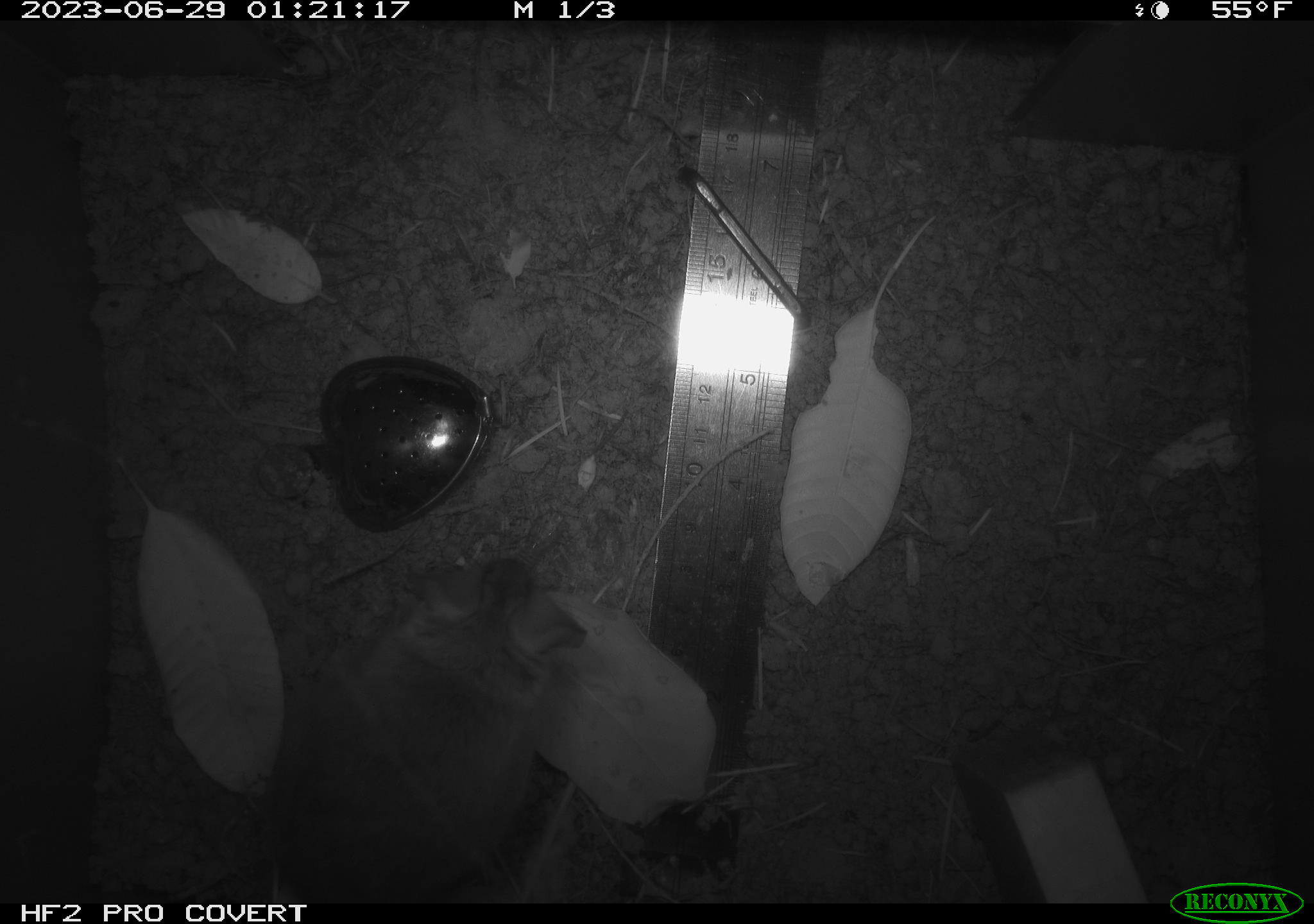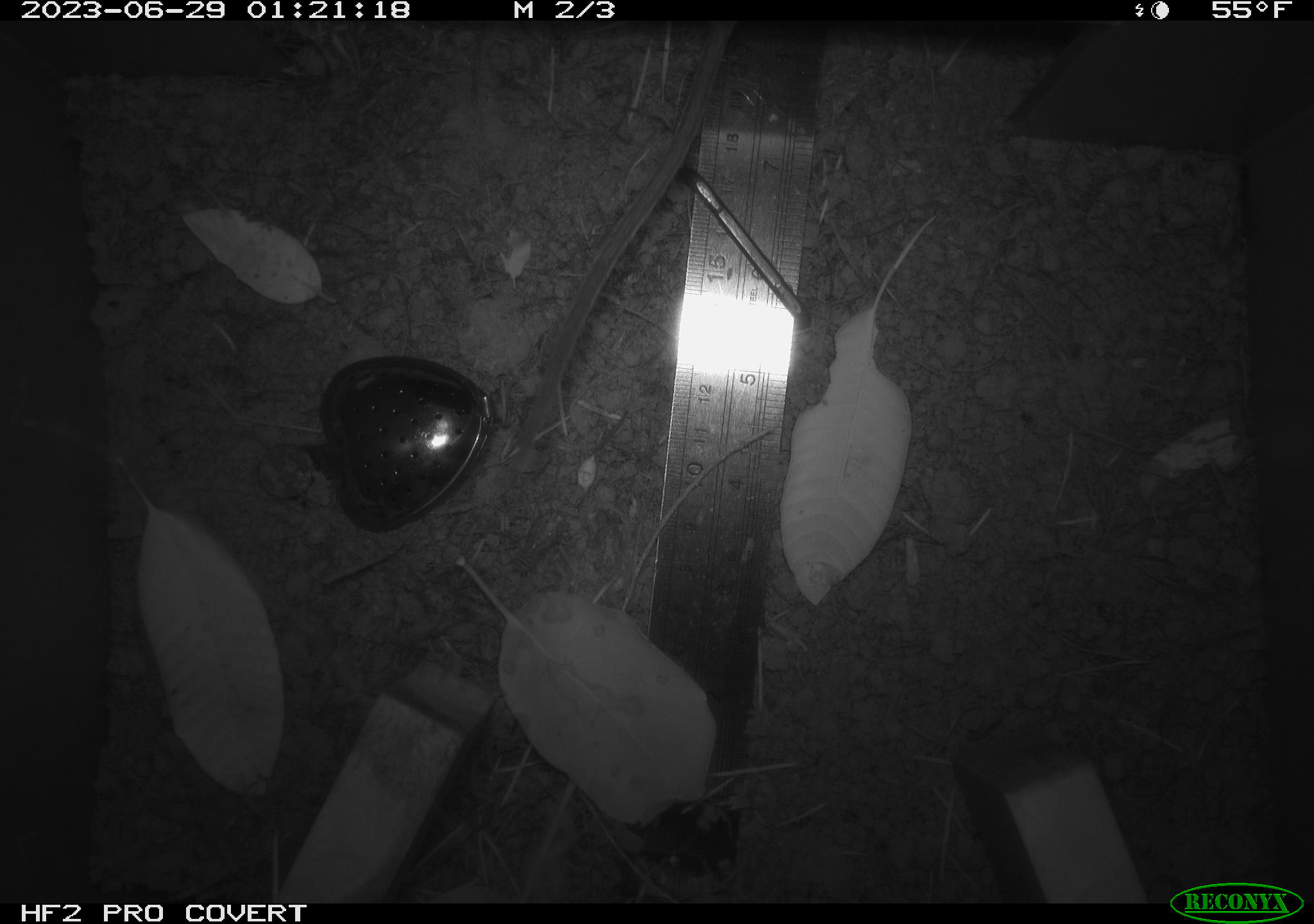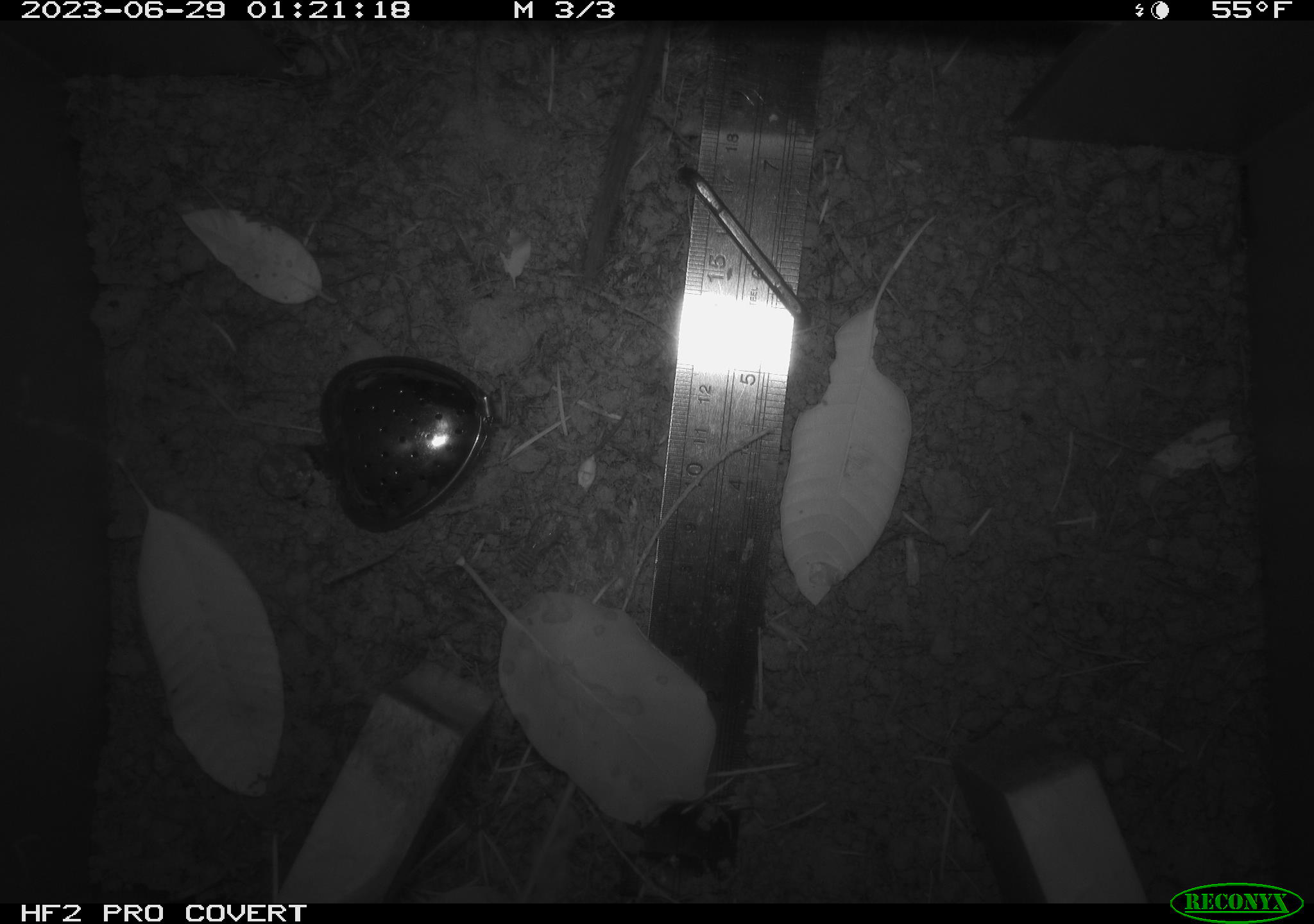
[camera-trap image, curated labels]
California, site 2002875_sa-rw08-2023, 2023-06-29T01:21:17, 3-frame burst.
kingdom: Animalia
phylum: Chordata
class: Mammalia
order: Rodentia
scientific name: Rodentia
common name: mouse species